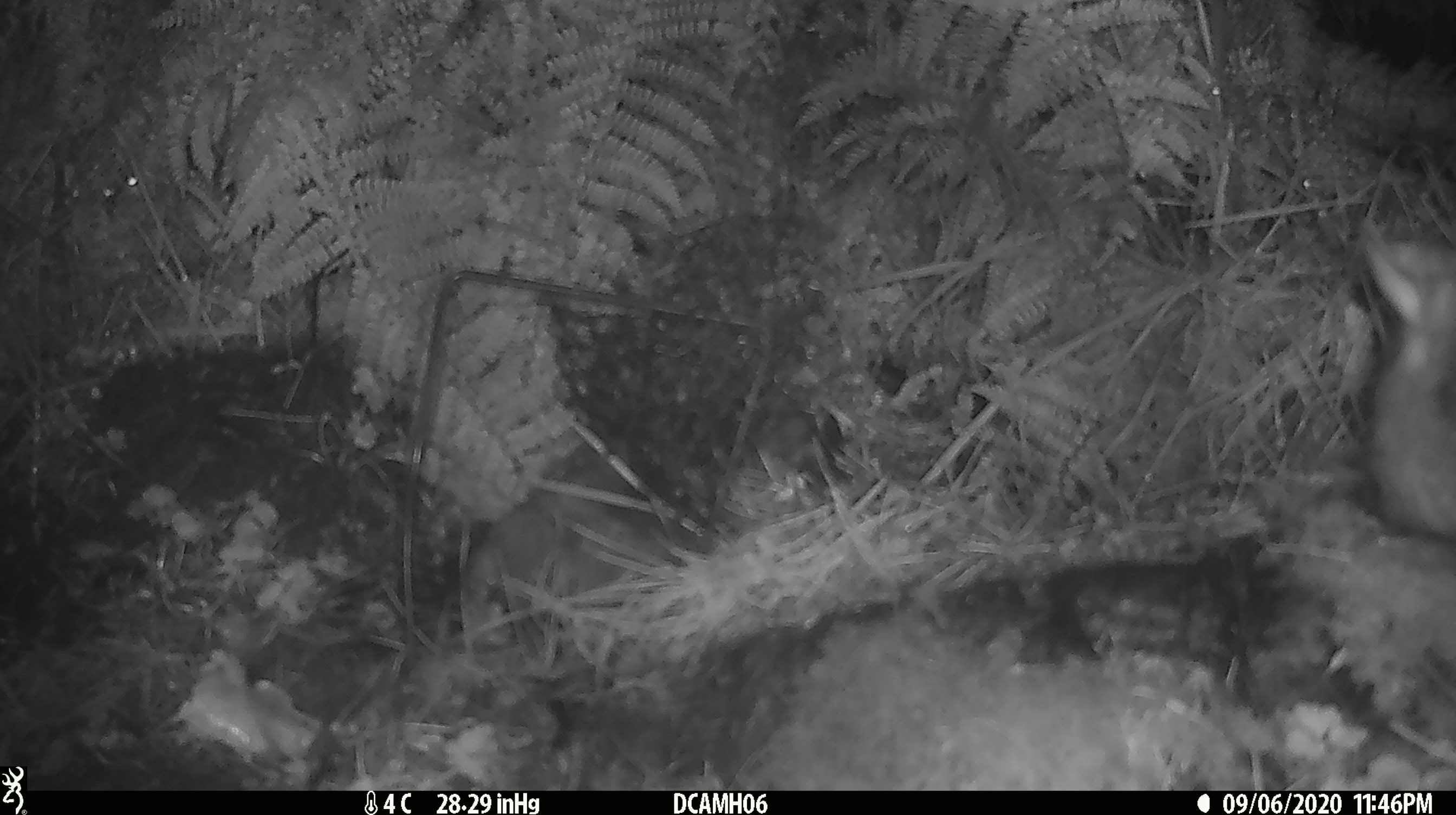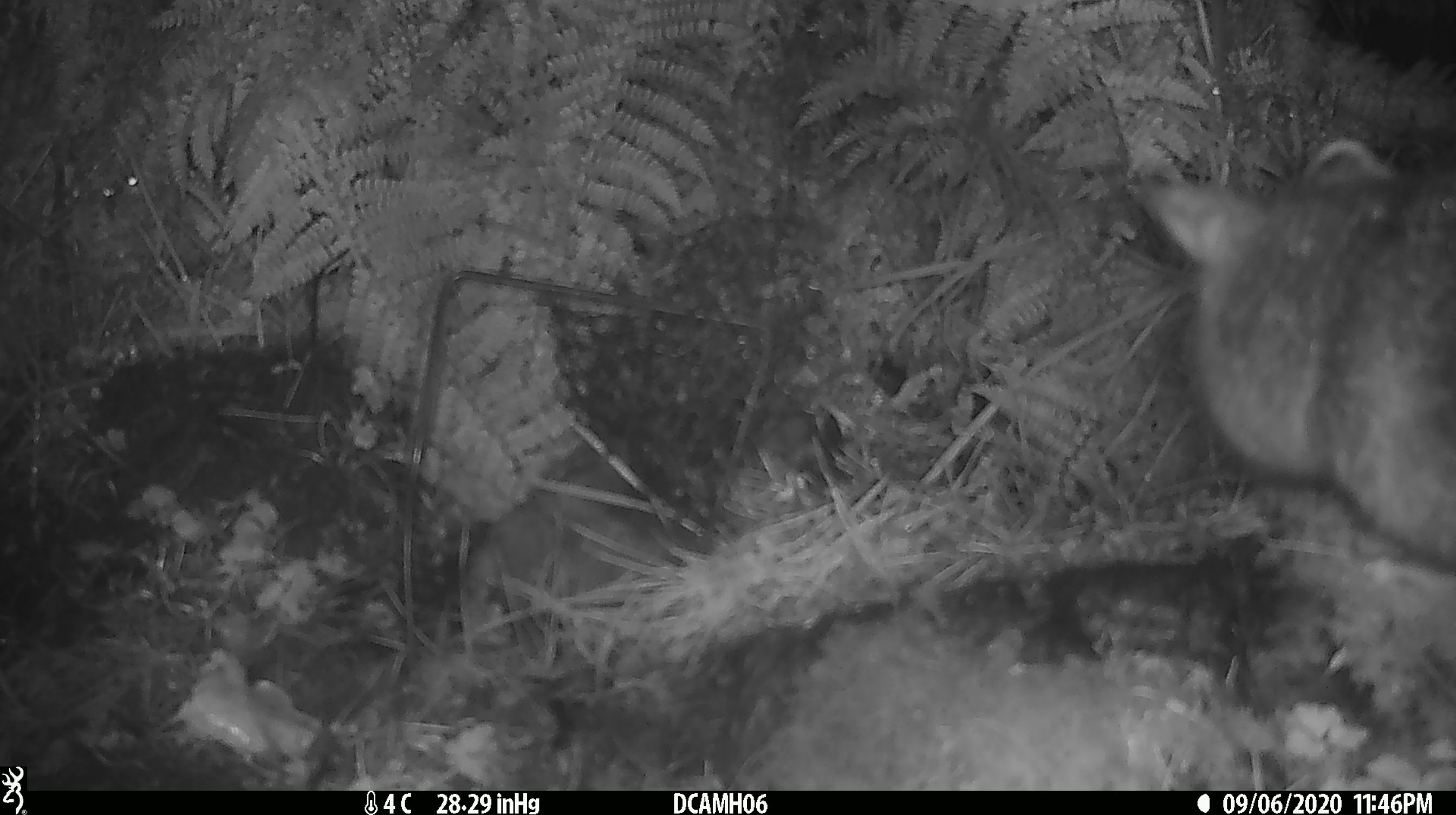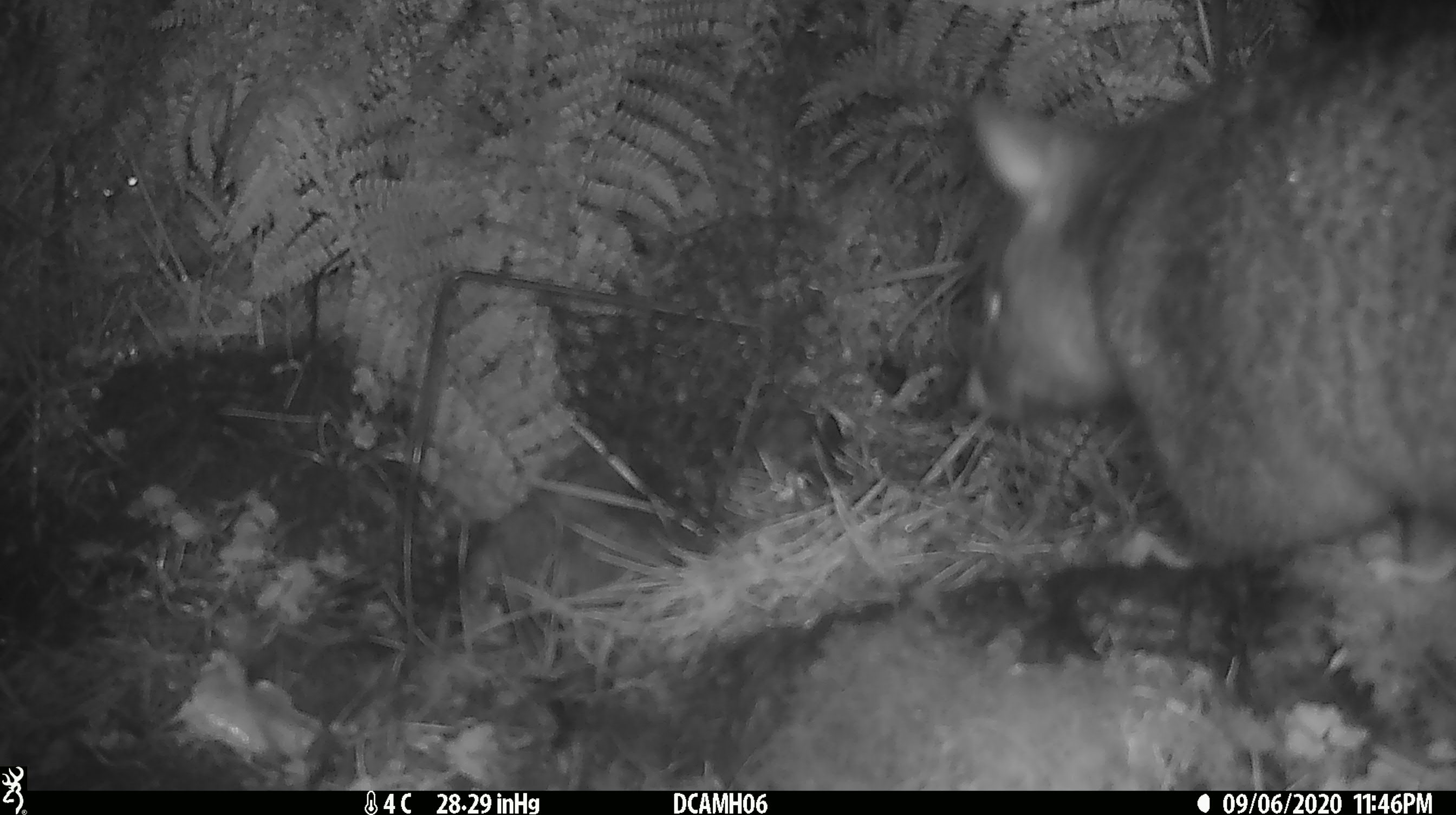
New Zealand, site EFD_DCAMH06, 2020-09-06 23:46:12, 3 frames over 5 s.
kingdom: Animalia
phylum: Chordata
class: Mammalia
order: Diprotodontia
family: Phalangeridae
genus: Trichosurus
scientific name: Trichosurus vulpecula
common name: common brushtail possum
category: possum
Possum (common brushtail possum) (Trichosurus vulpecula).